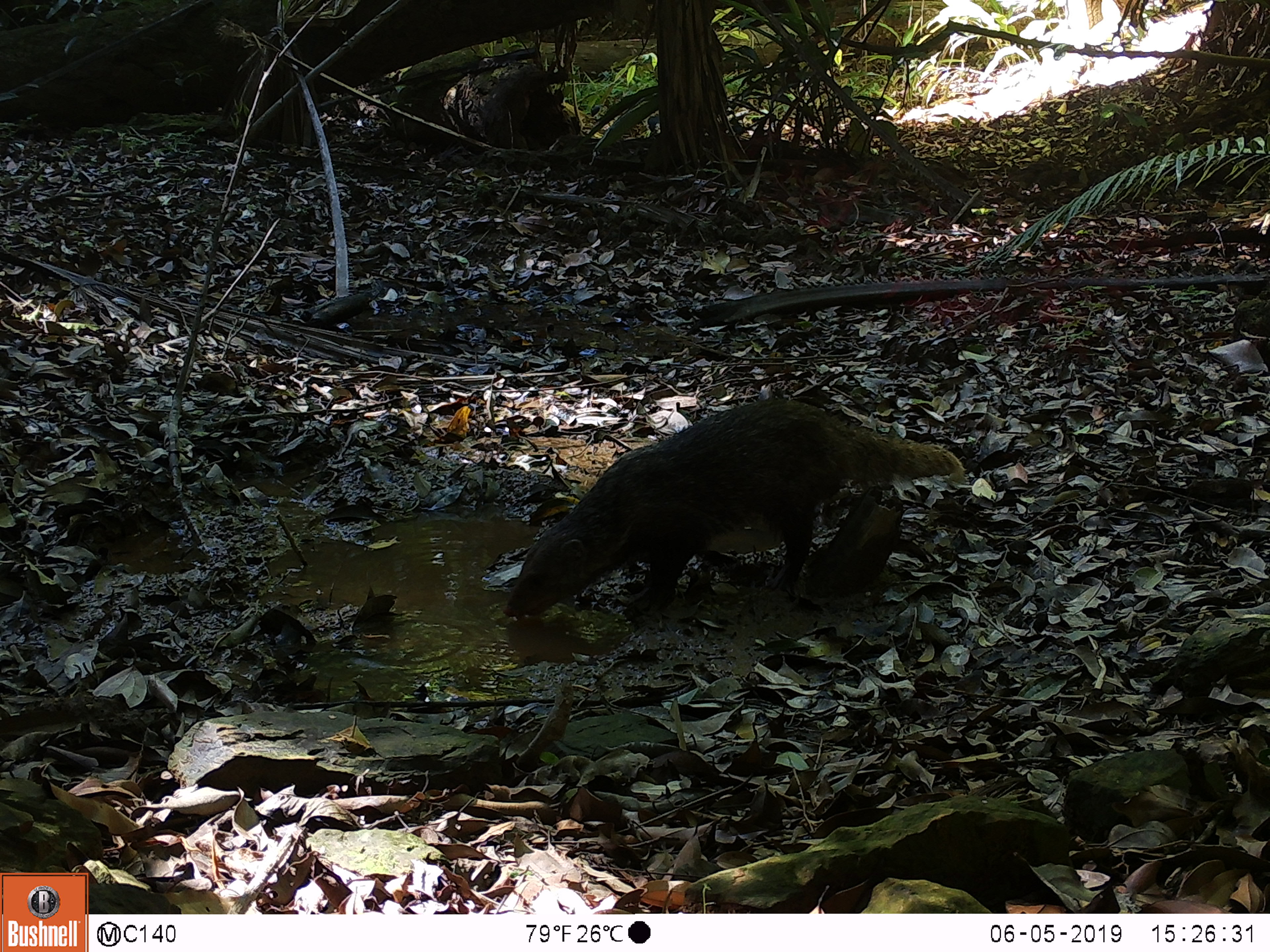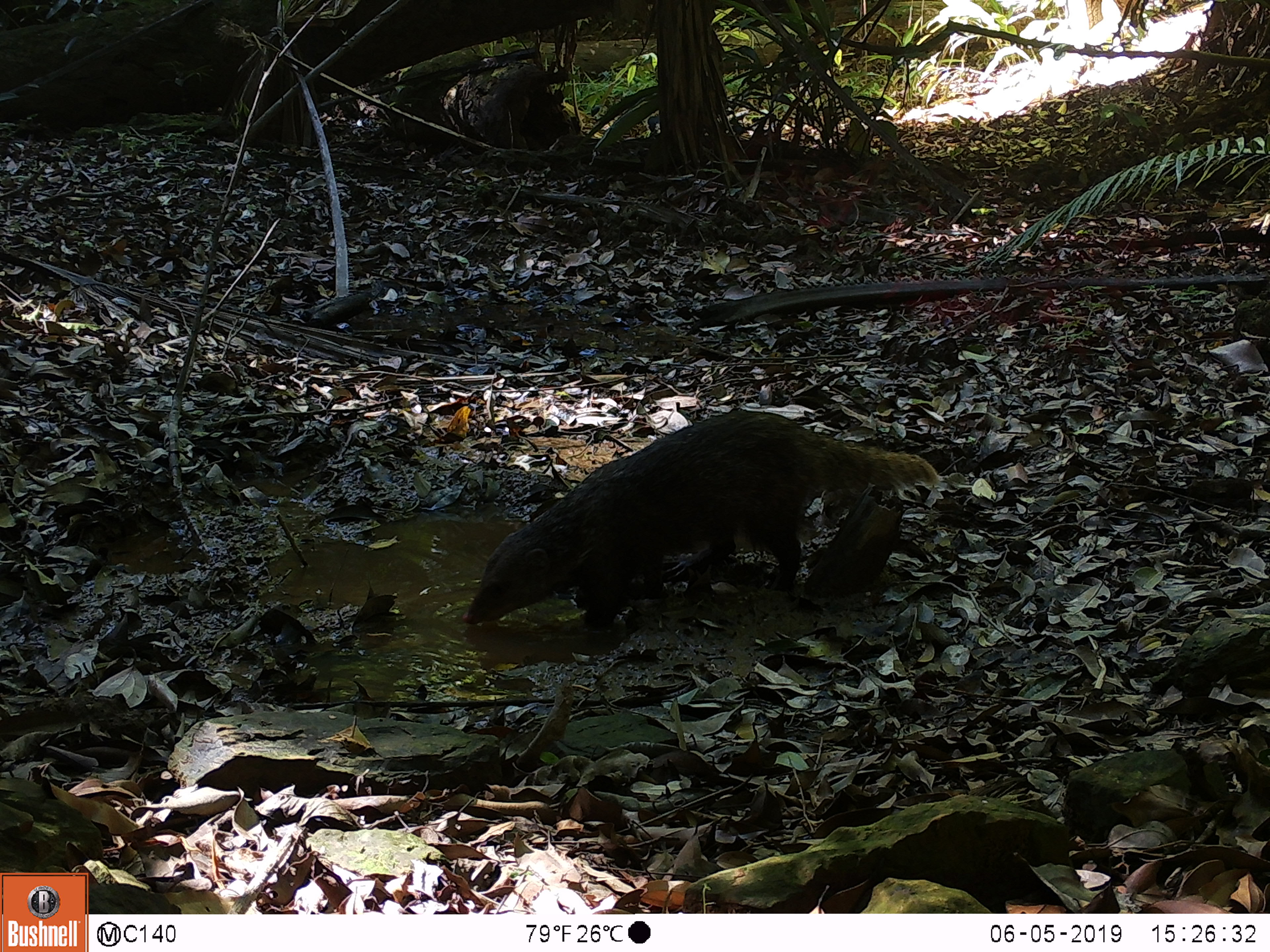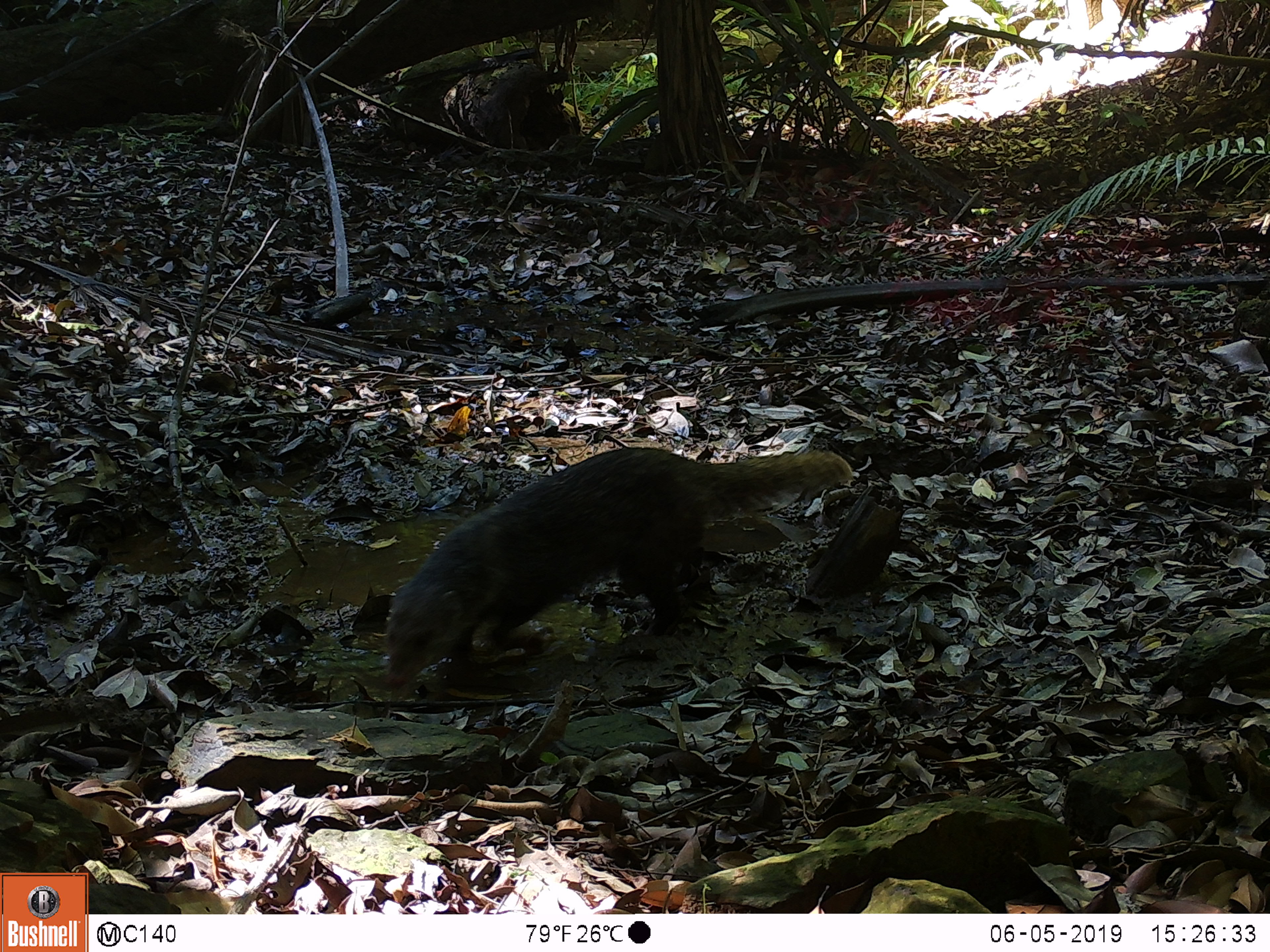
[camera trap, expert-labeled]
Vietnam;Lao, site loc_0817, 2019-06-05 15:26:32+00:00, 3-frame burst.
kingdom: Animalia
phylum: Chordata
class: Mammalia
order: Carnivora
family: Herpestidae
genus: Urva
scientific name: Urva urva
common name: crab-eating mongoose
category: crab eating mongoose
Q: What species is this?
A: Crab eating mongoose (crab-eating mongoose) (Urva urva).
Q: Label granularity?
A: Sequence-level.